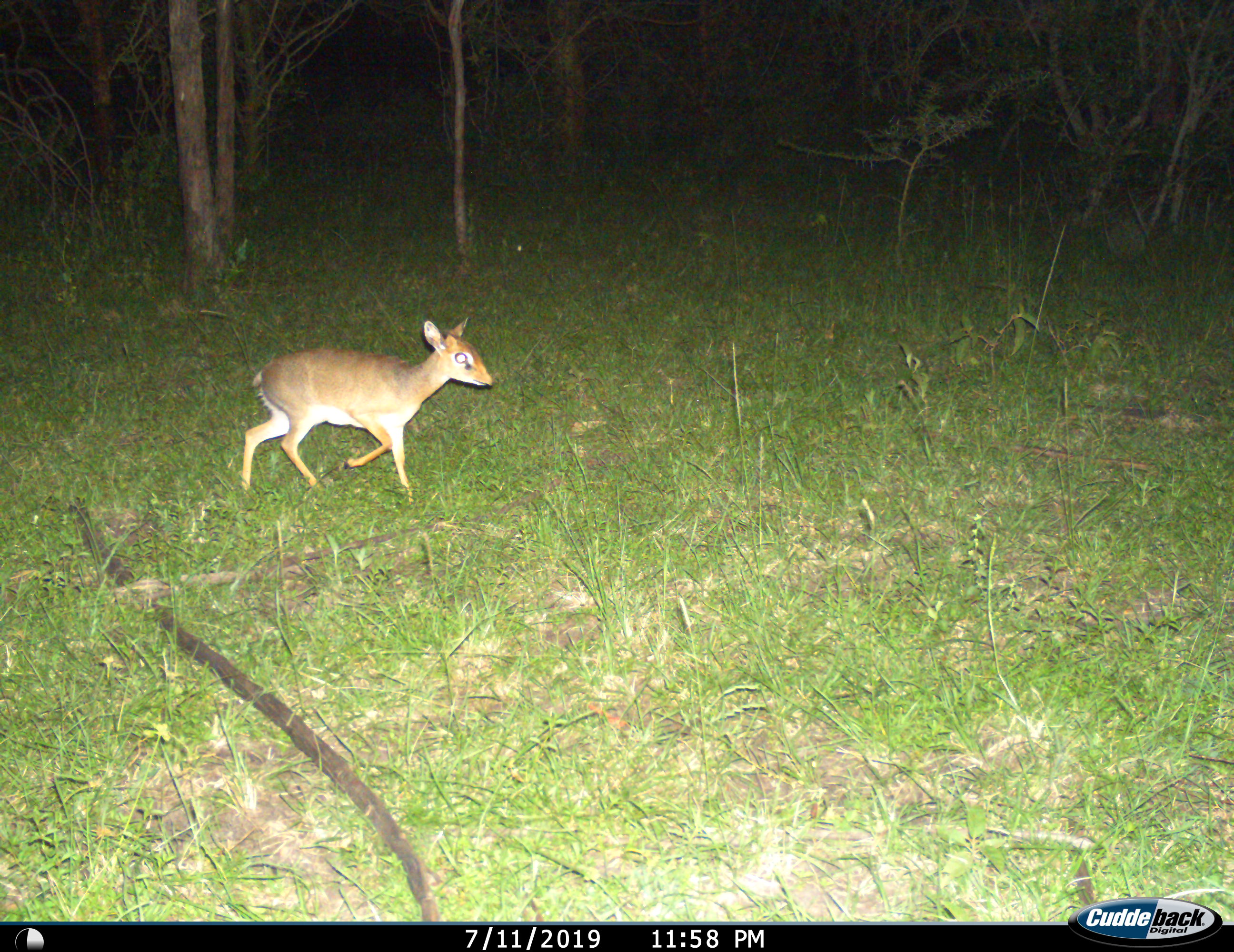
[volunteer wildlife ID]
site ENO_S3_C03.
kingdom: Animalia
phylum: Chordata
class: Mammalia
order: Artiodactyla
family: Bovidae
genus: Madoqua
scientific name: Madoqua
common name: dik-dik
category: dikdik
Dikdik (dik-dik) (Madoqua), count 1. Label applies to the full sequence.